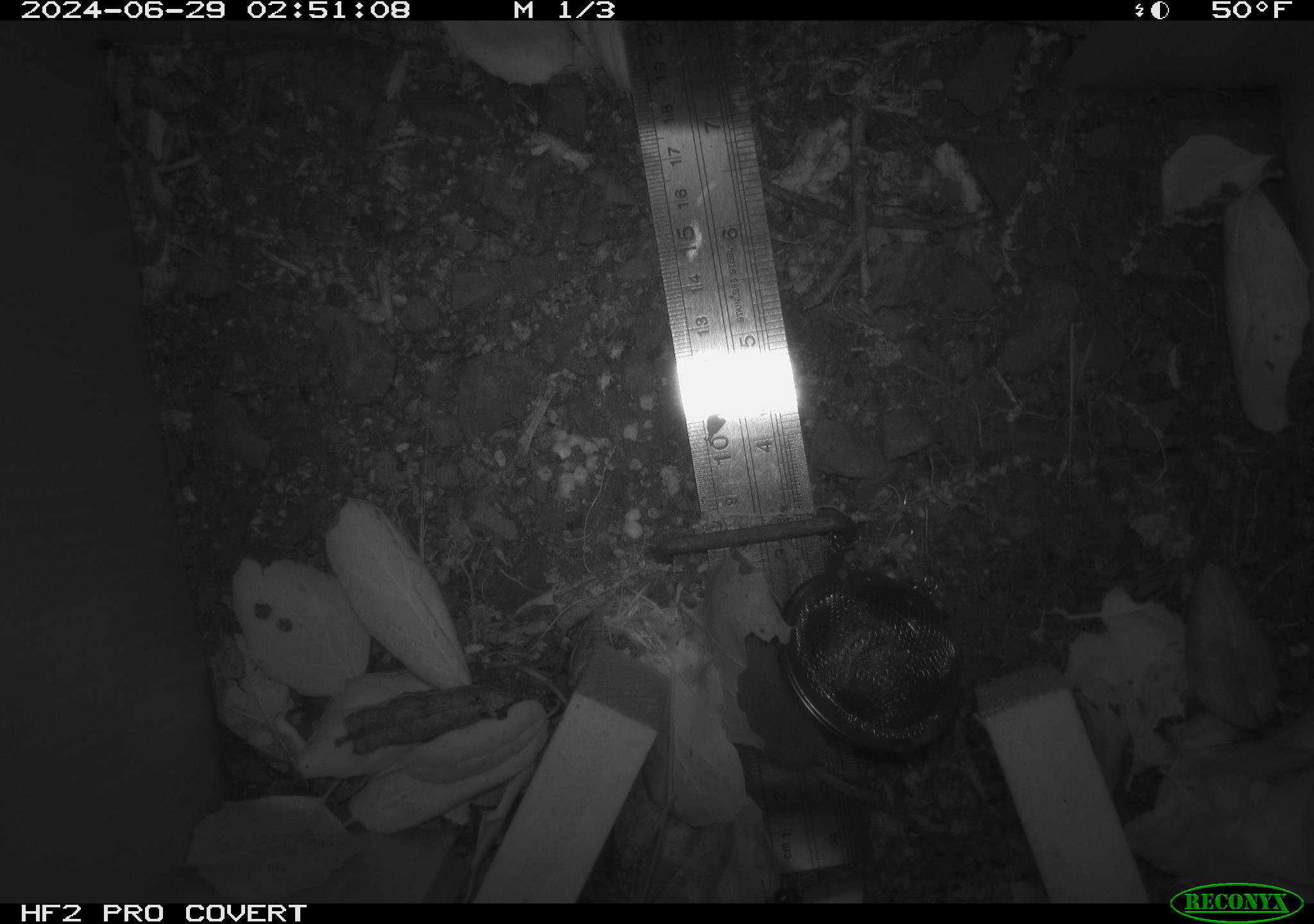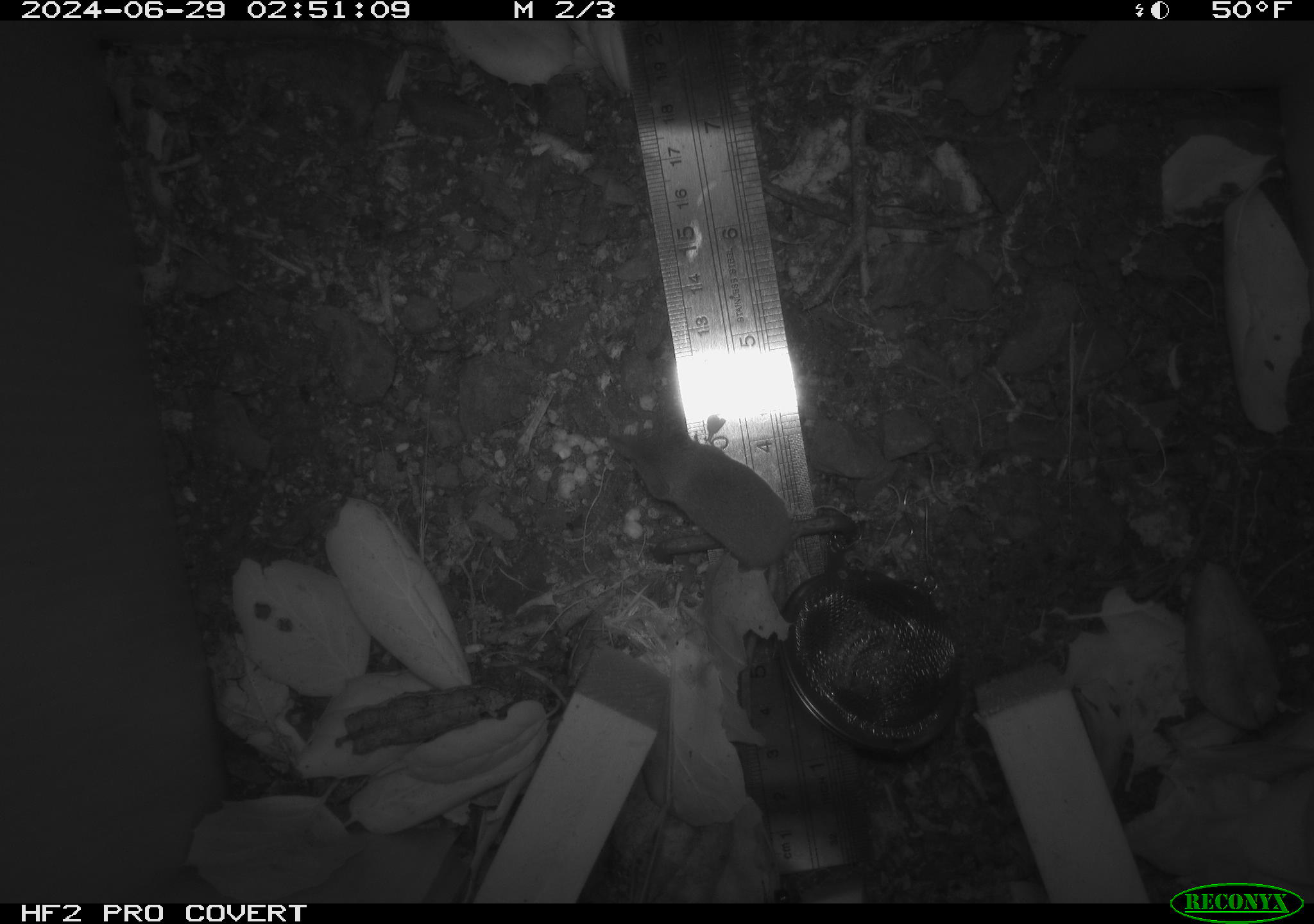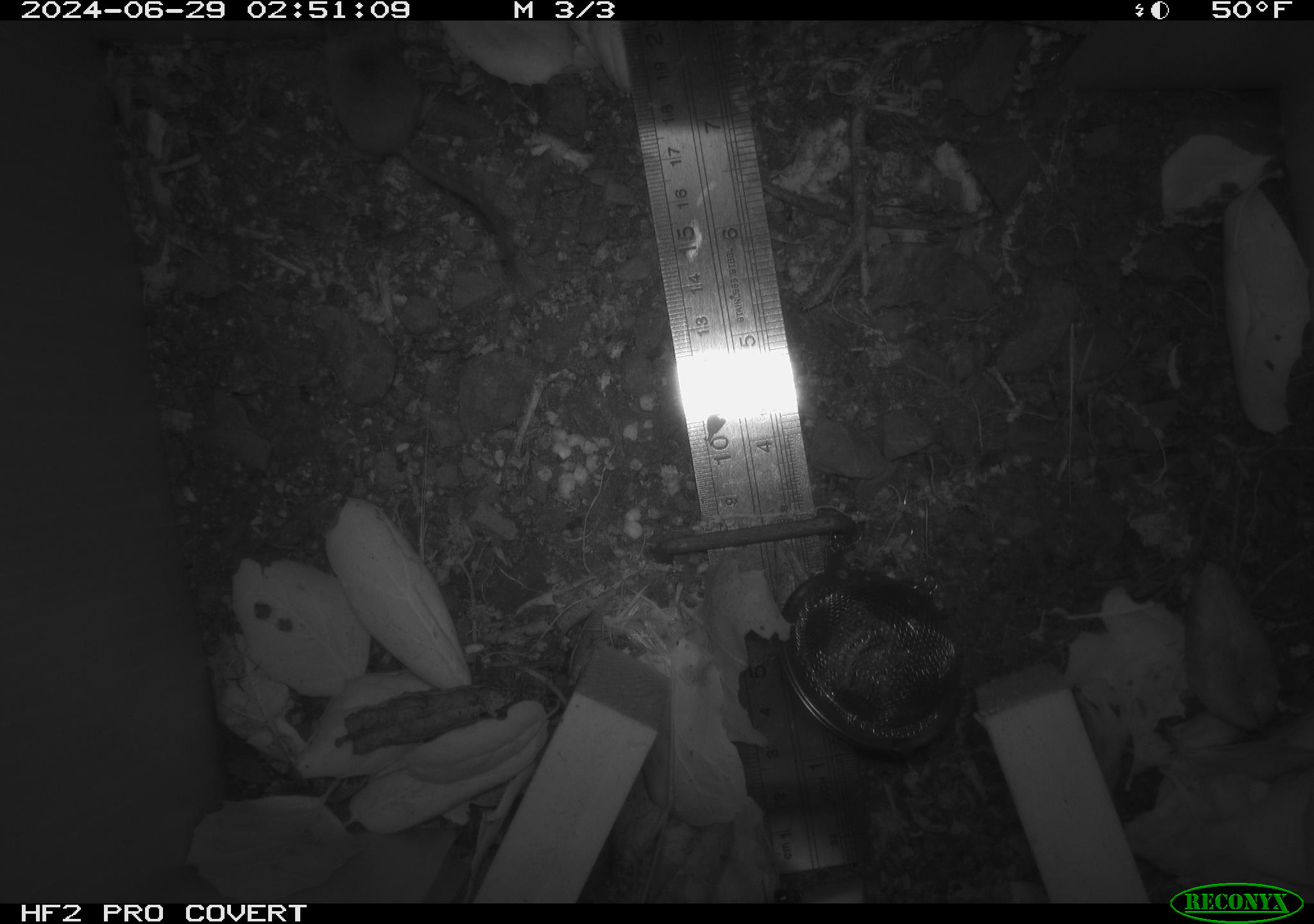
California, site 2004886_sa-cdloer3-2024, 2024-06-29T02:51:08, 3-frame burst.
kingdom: Animalia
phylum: Chordata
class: Mammalia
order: Rodentia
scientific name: Rodentia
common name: rodent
Rodent (Rodentia).